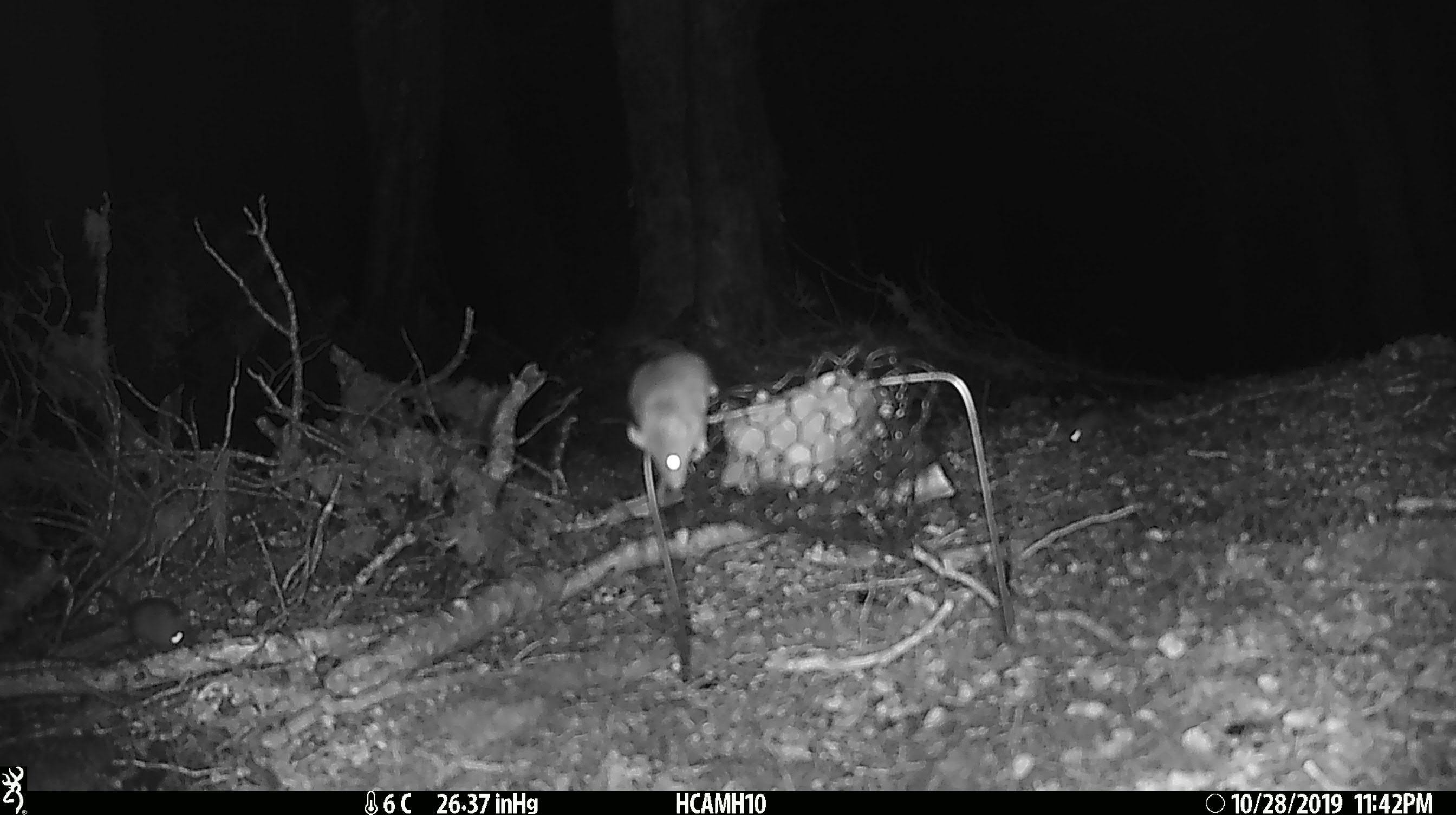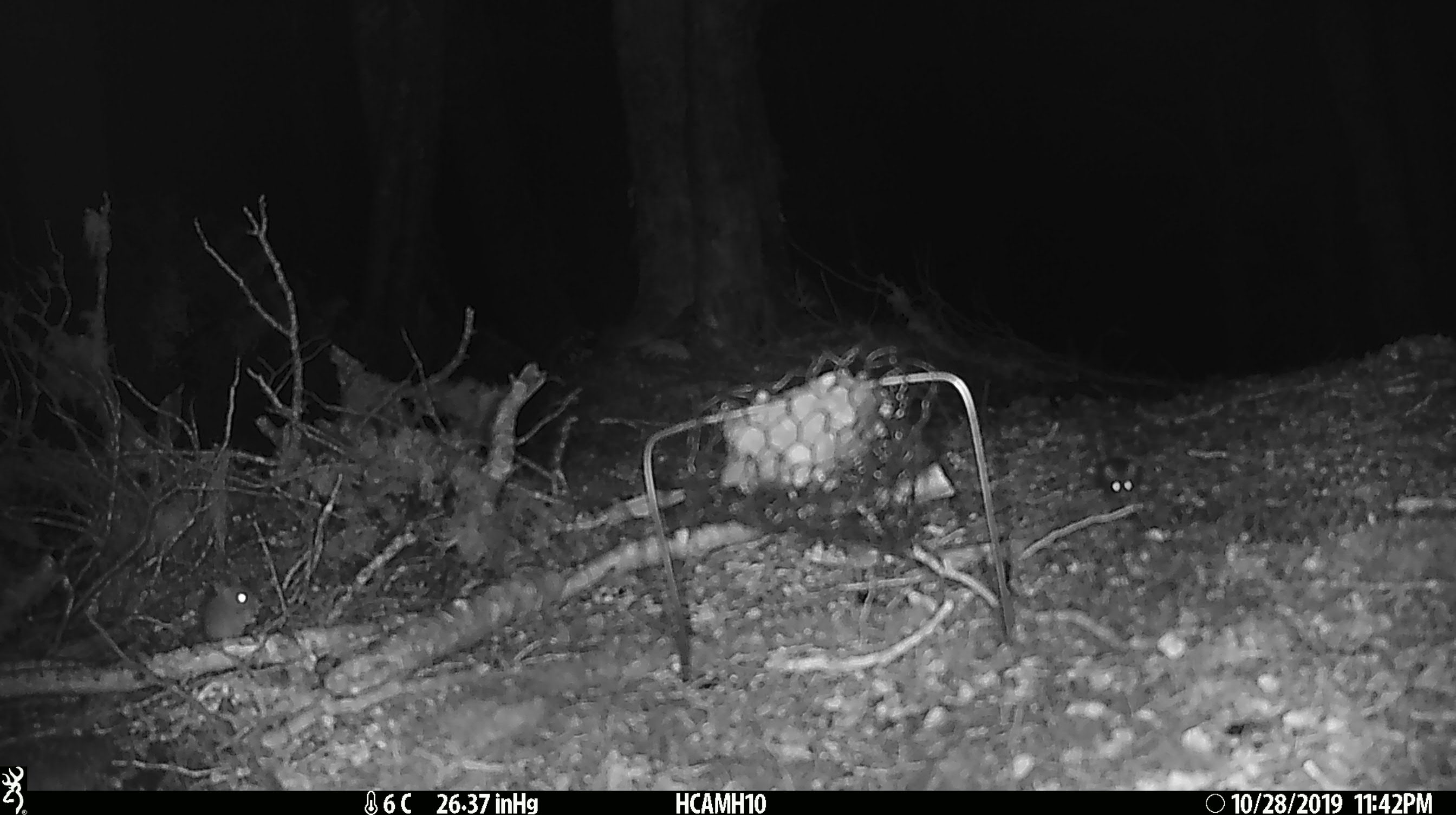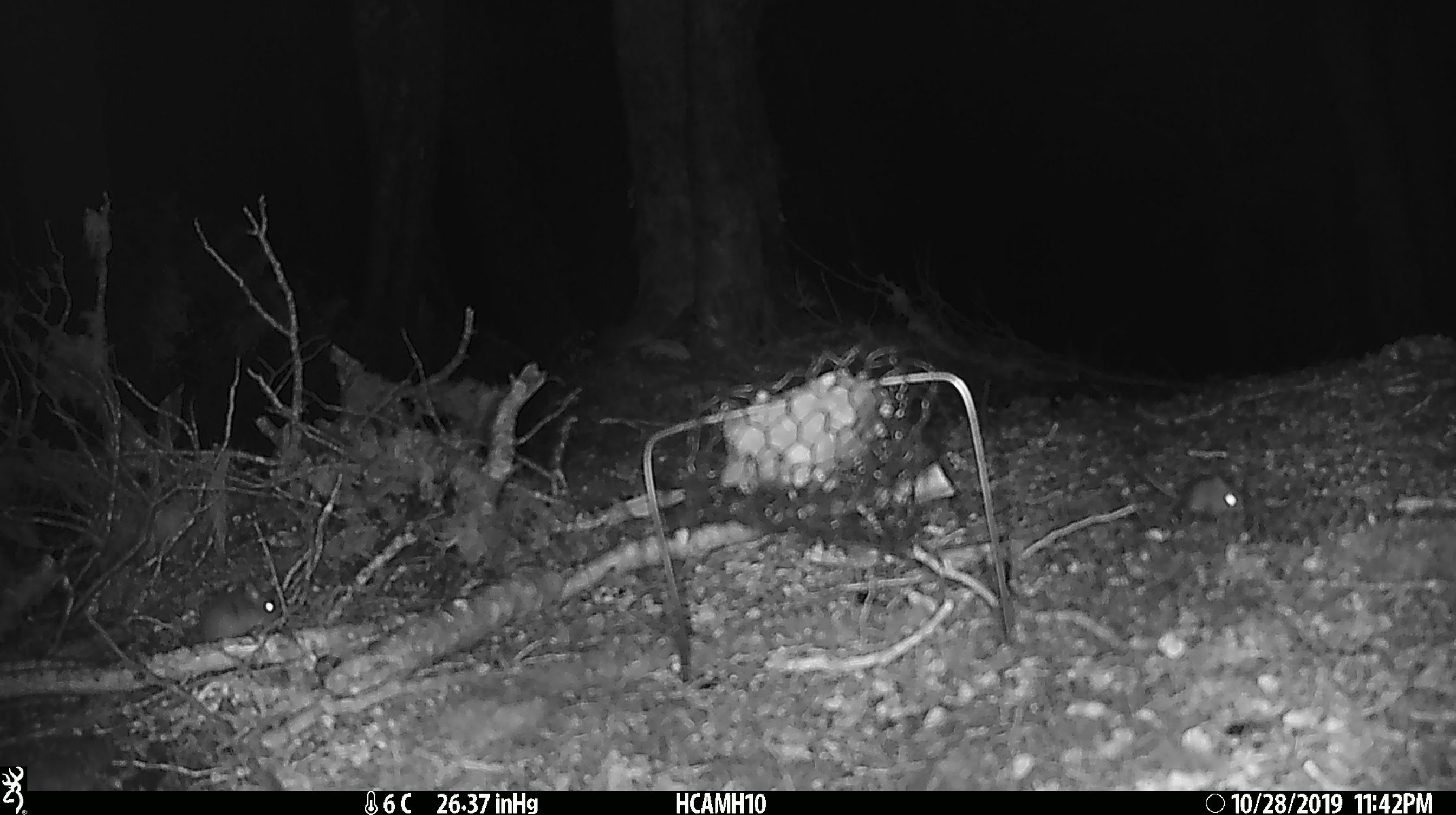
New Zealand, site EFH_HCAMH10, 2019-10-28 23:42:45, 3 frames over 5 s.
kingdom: Animalia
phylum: Chordata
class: Mammalia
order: Rodentia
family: Muridae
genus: Mus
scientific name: Mus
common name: mouse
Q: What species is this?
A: Mouse (Mus).